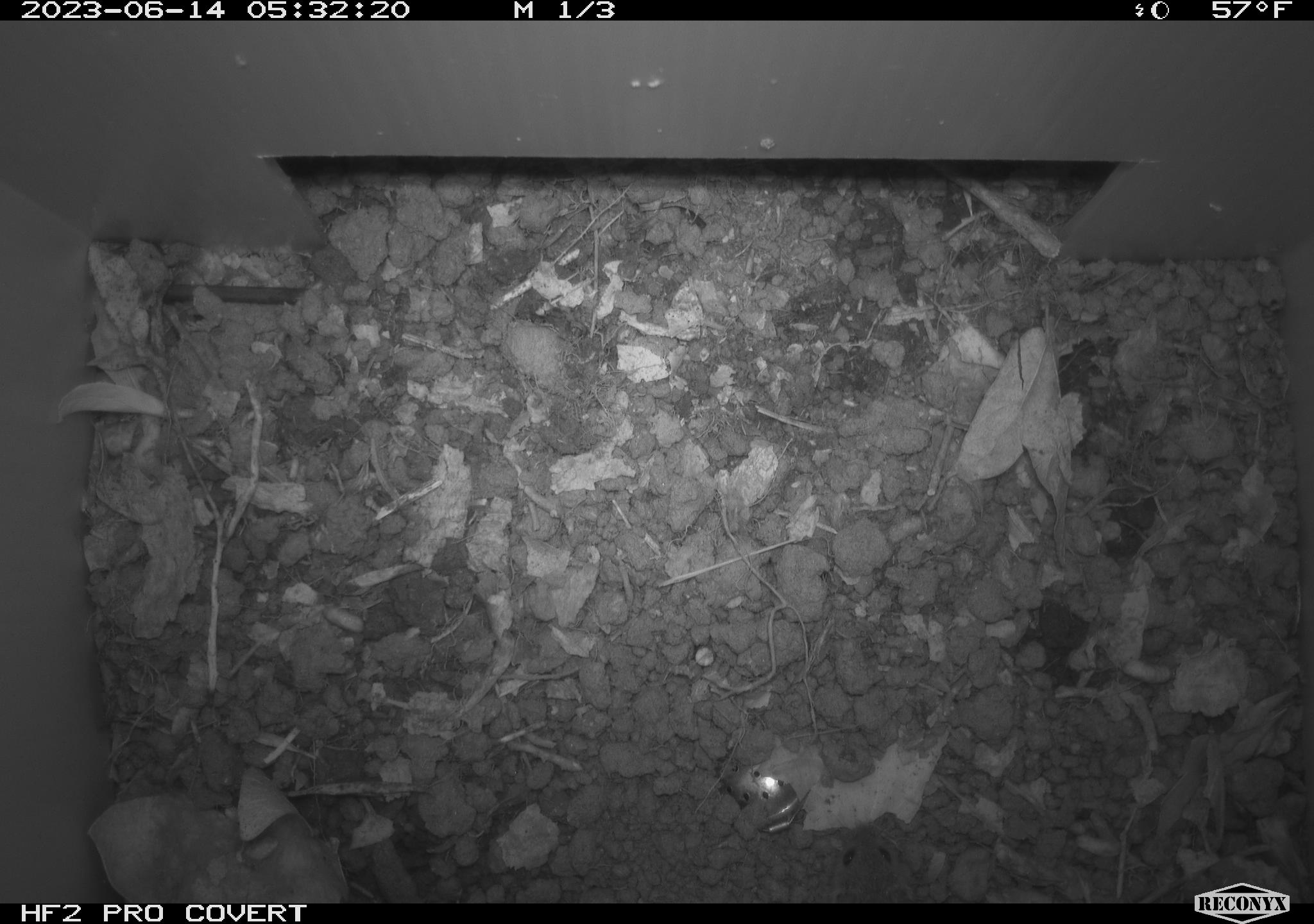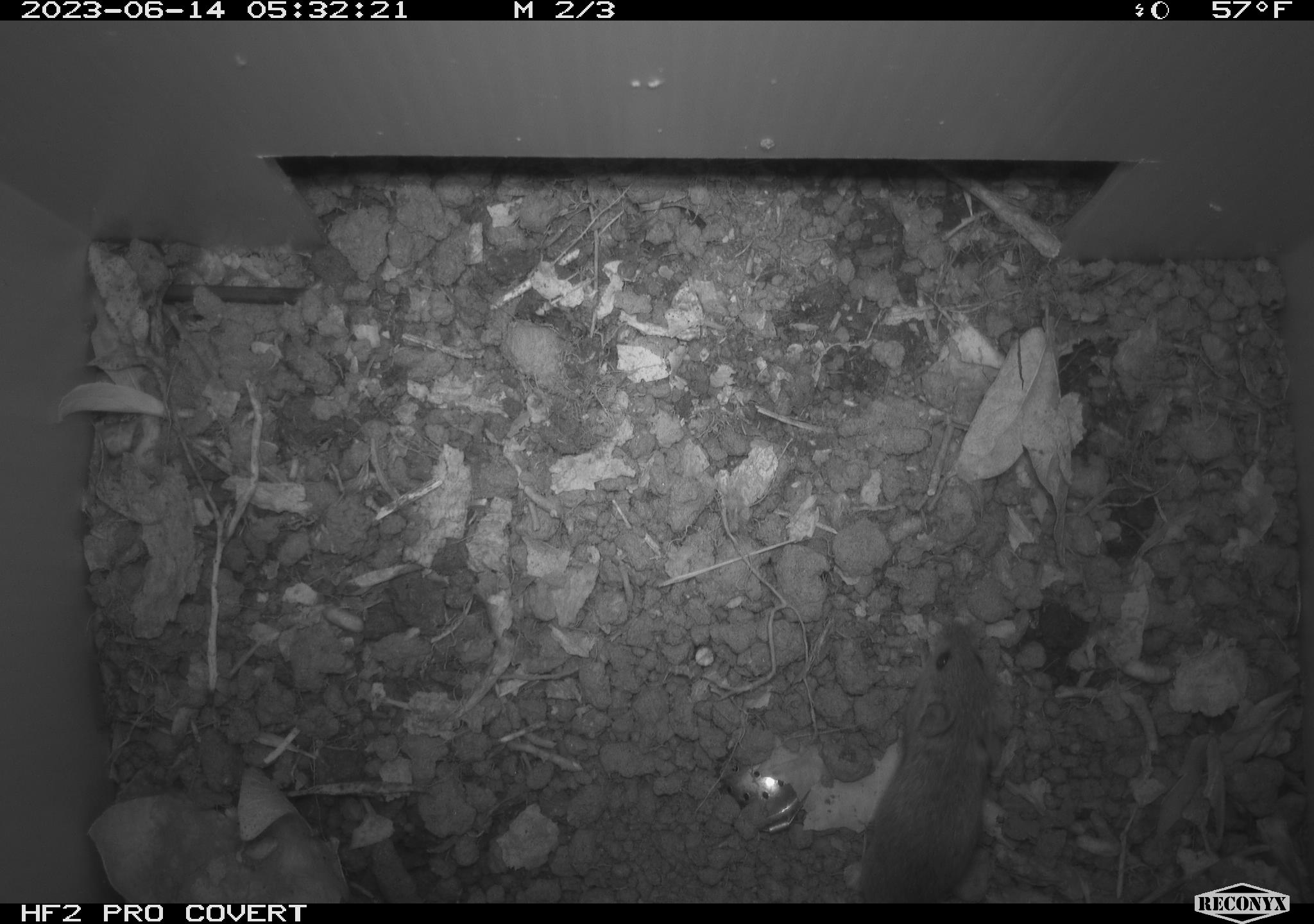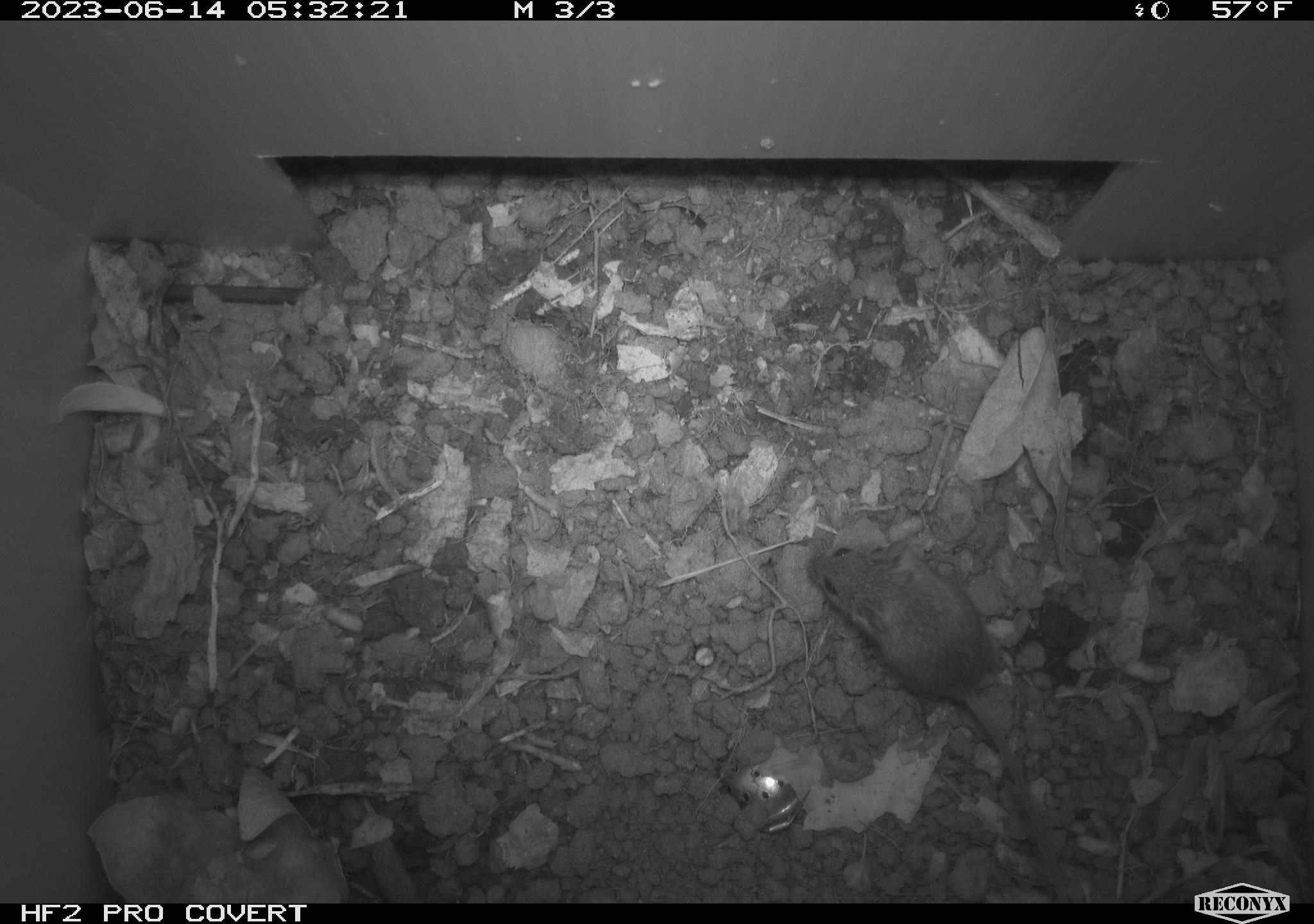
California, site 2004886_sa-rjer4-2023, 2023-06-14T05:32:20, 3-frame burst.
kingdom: Animalia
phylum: Chordata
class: Mammalia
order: Rodentia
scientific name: Rodentia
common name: mouse species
Mouse species (Rodentia).